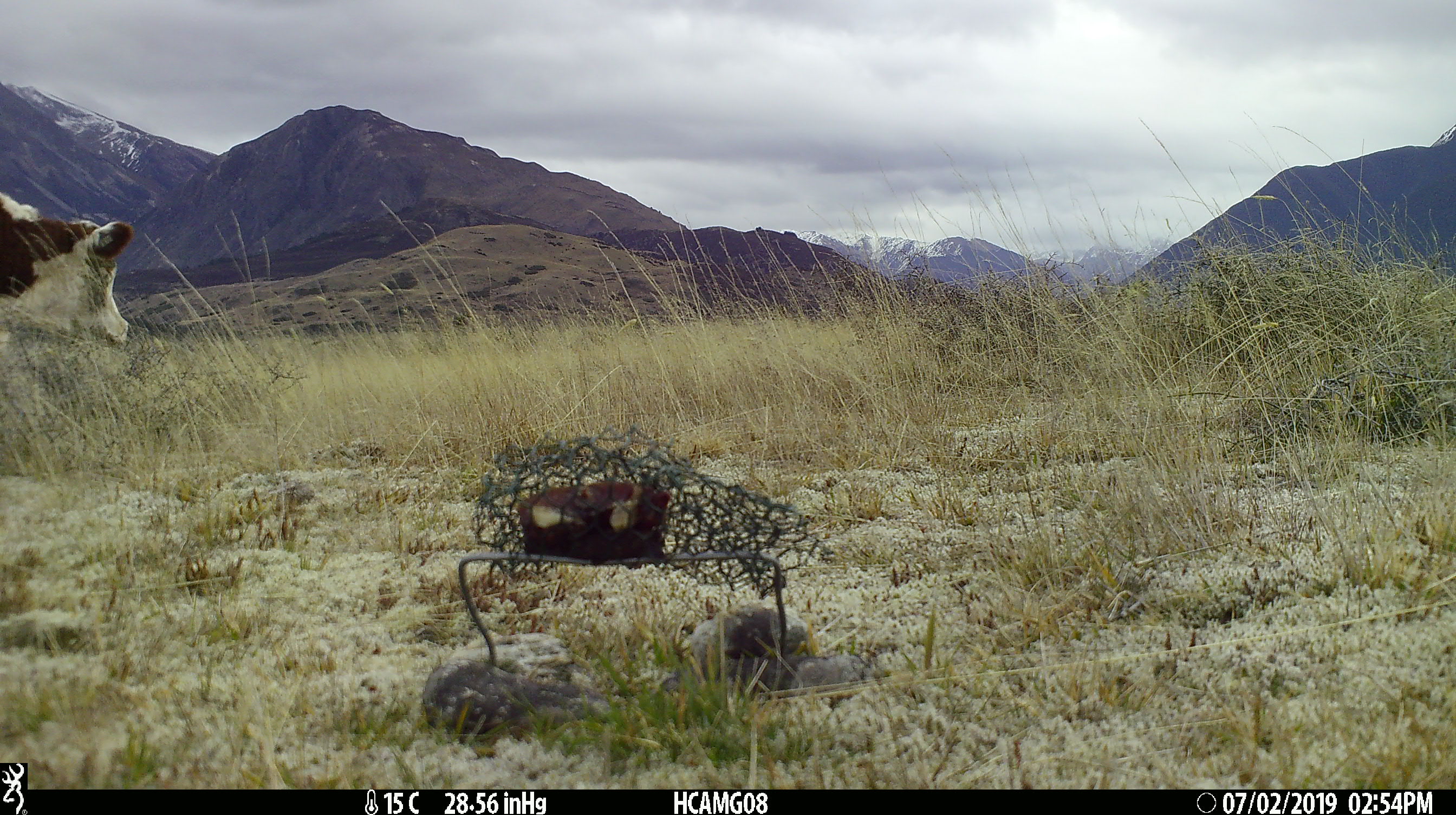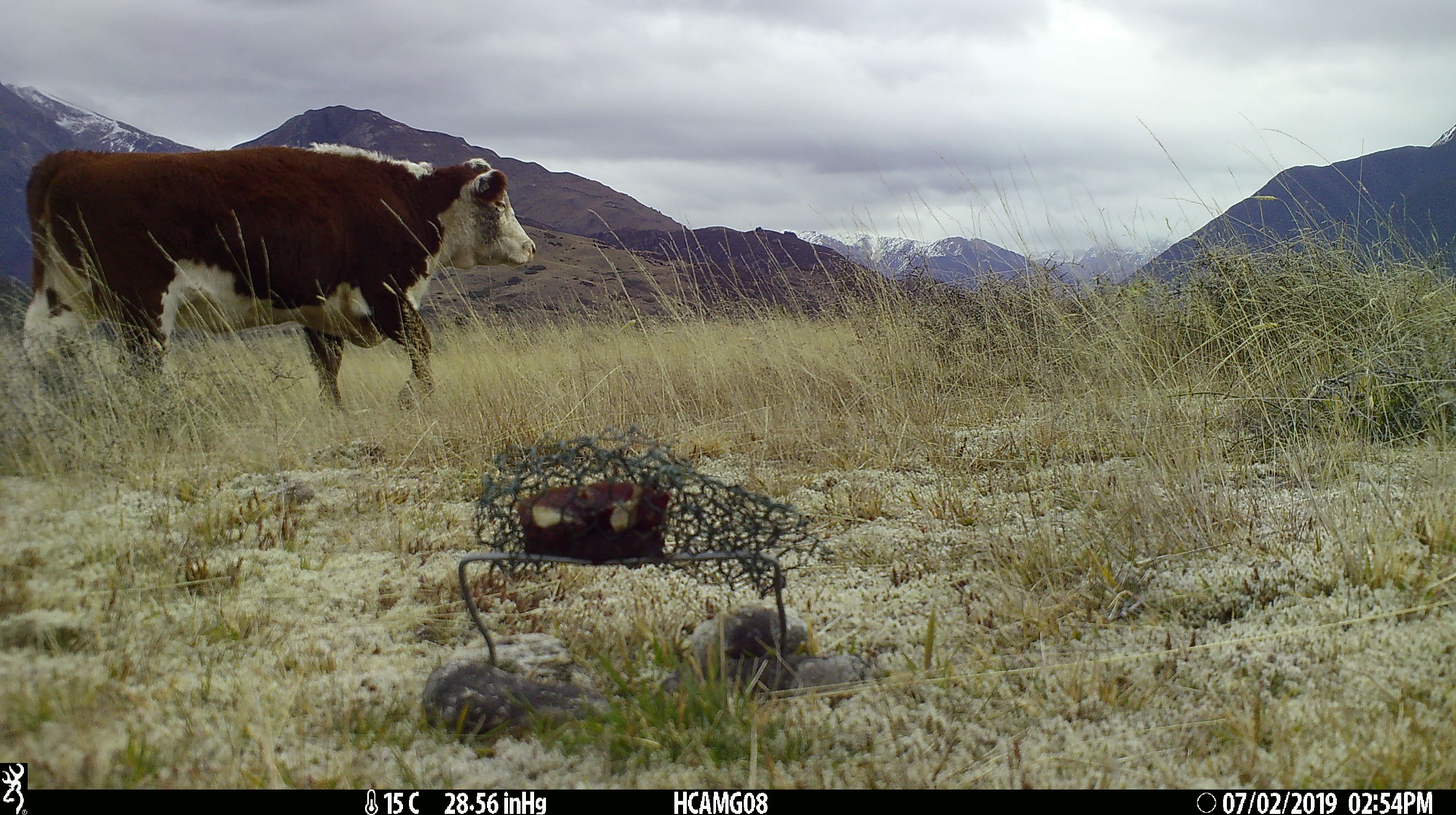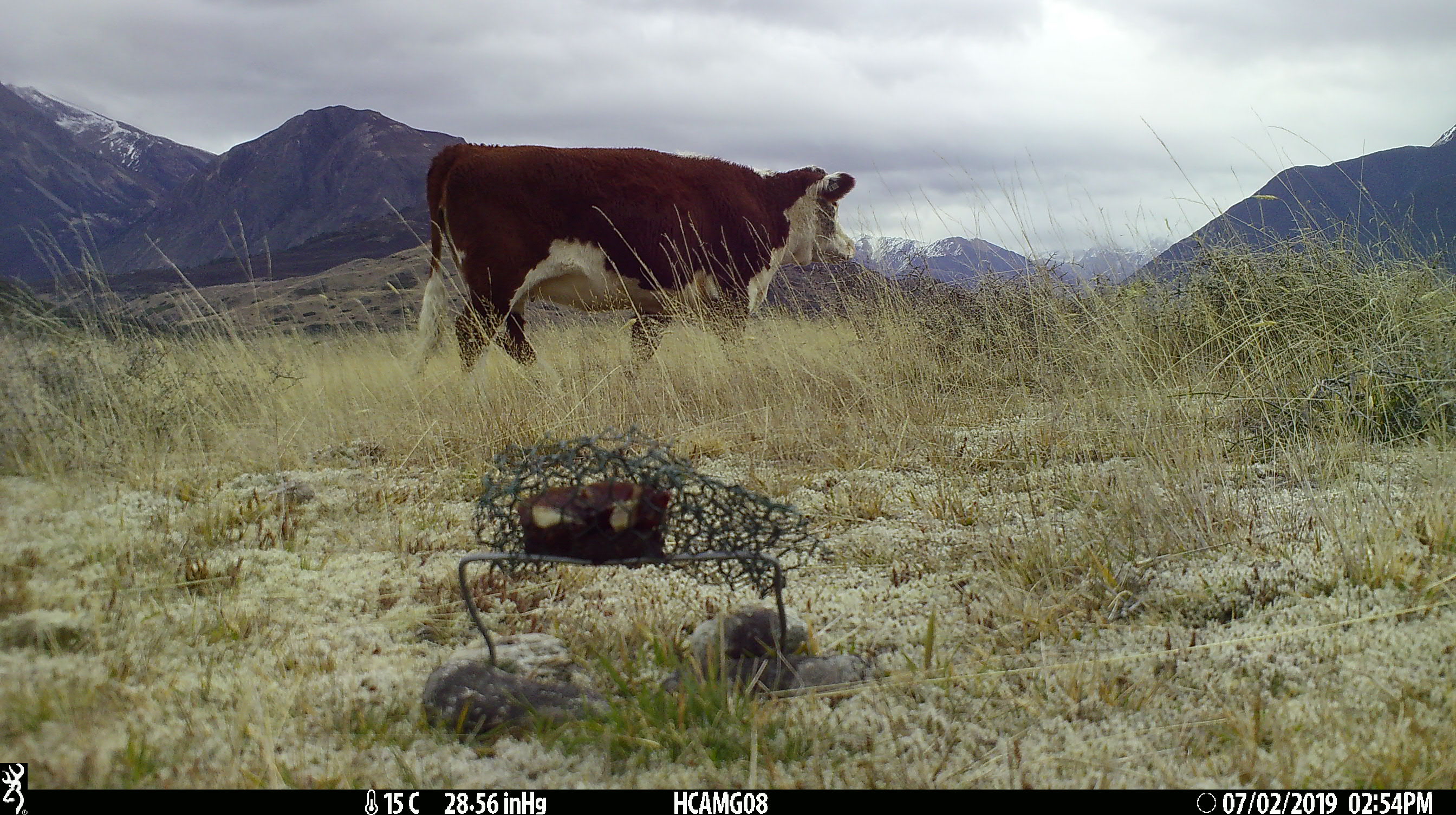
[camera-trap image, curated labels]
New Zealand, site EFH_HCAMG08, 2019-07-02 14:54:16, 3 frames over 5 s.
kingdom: Animalia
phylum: Chordata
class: Mammalia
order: Artiodactyla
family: Bovidae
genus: Bos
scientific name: Bos taurus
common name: domestic cow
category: cow